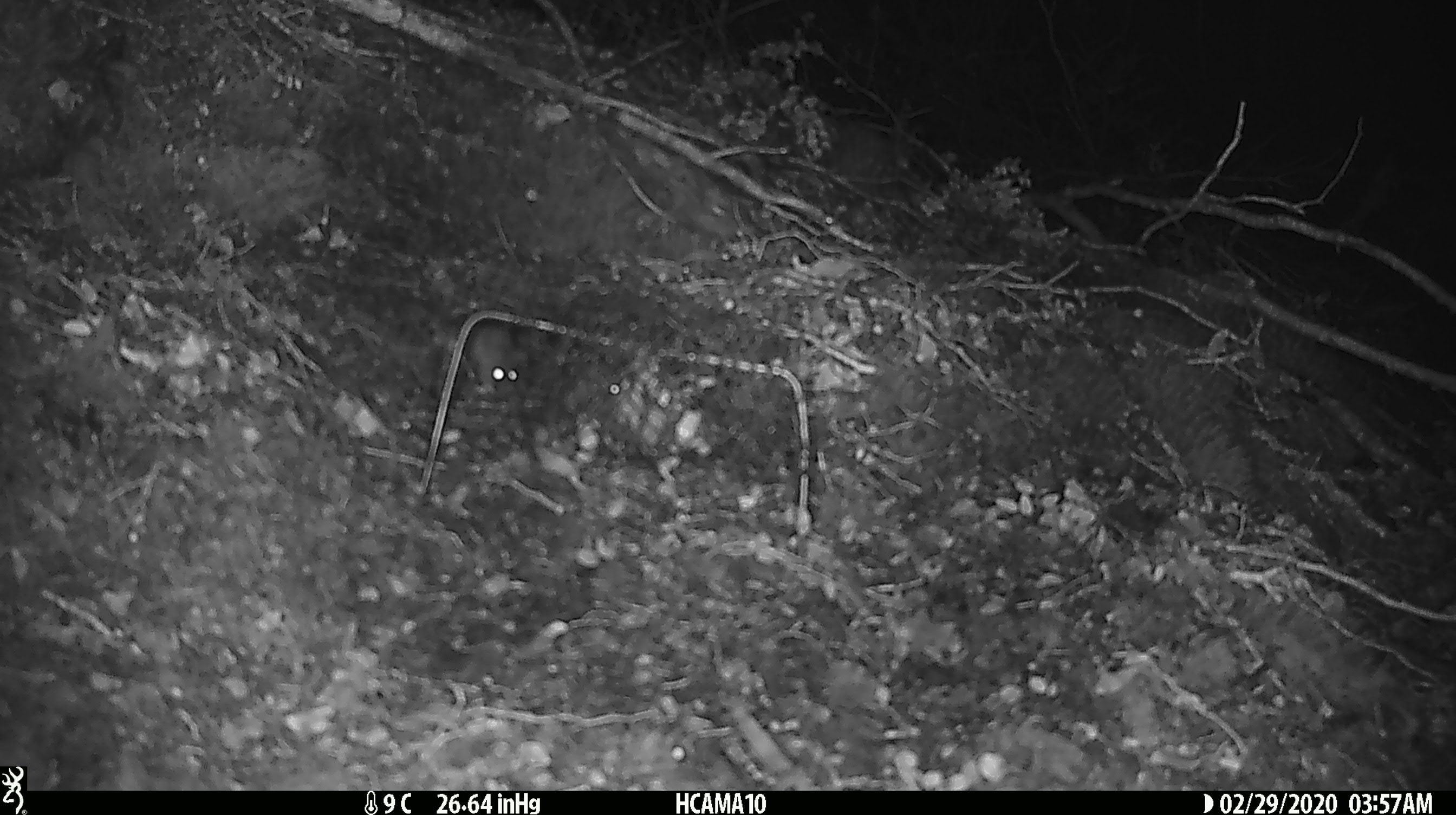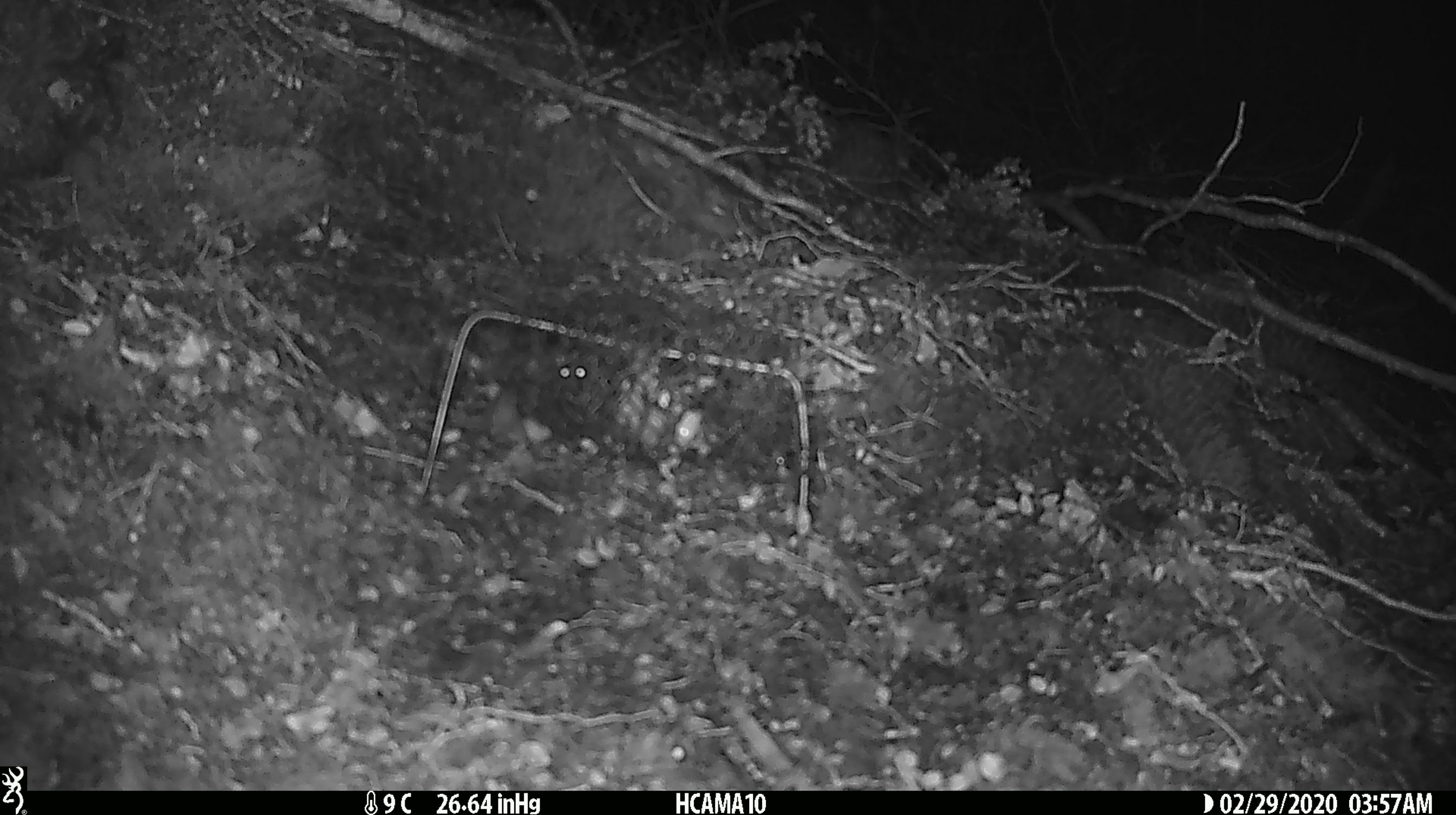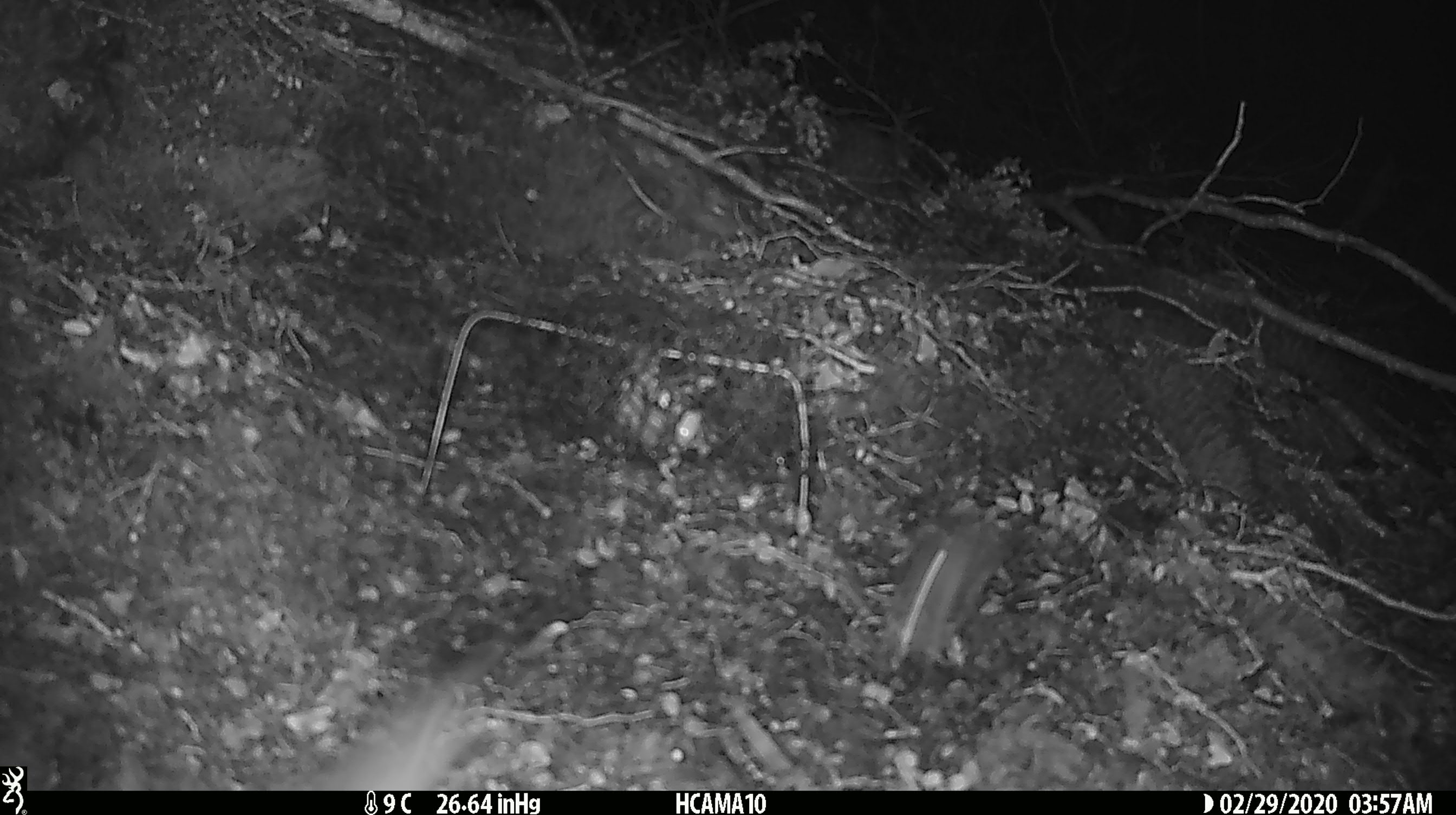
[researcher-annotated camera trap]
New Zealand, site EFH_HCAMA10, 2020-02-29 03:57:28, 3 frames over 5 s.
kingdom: Animalia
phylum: Chordata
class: Mammalia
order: Rodentia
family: Muridae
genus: Mus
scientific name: Mus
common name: mouse